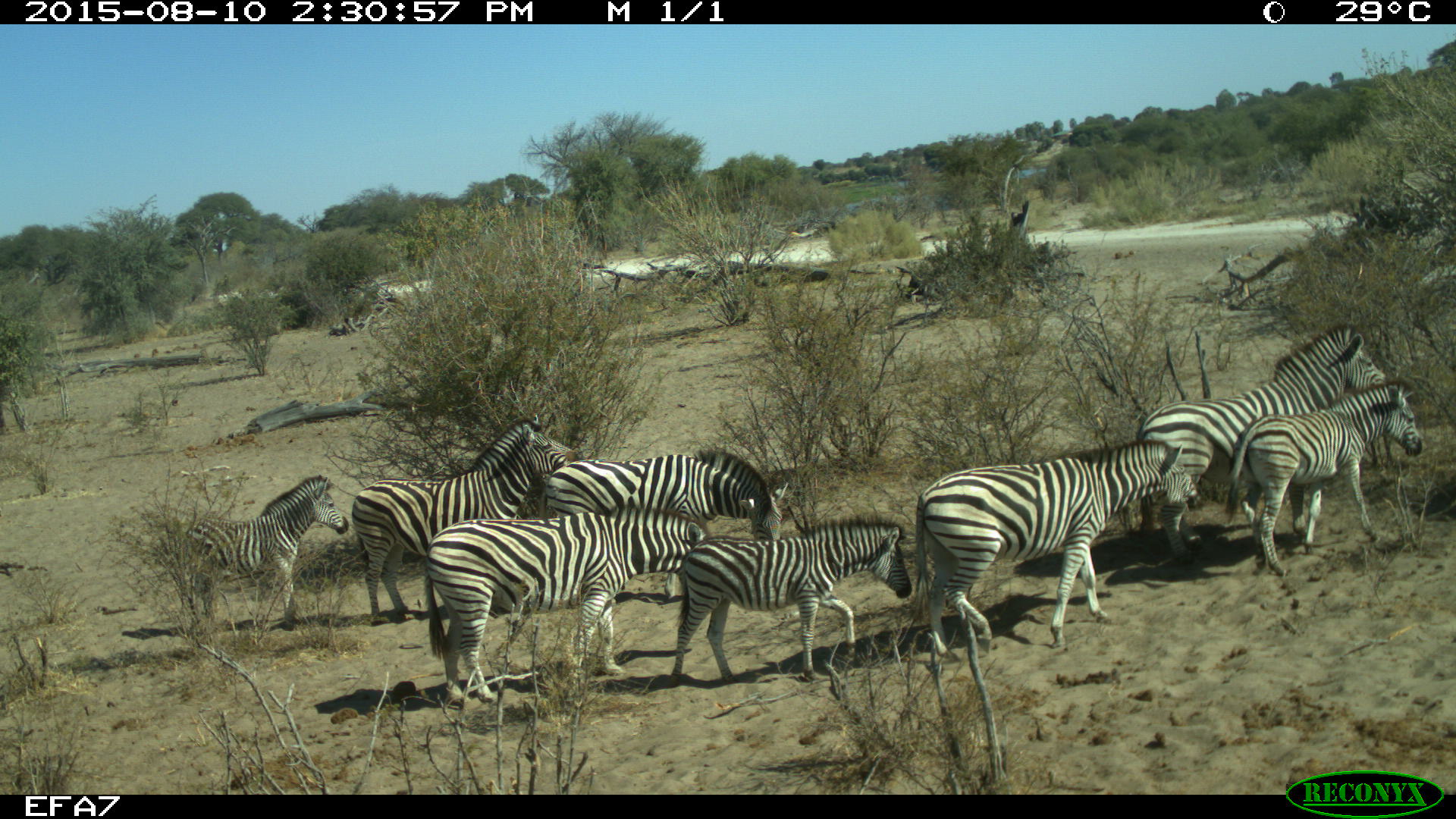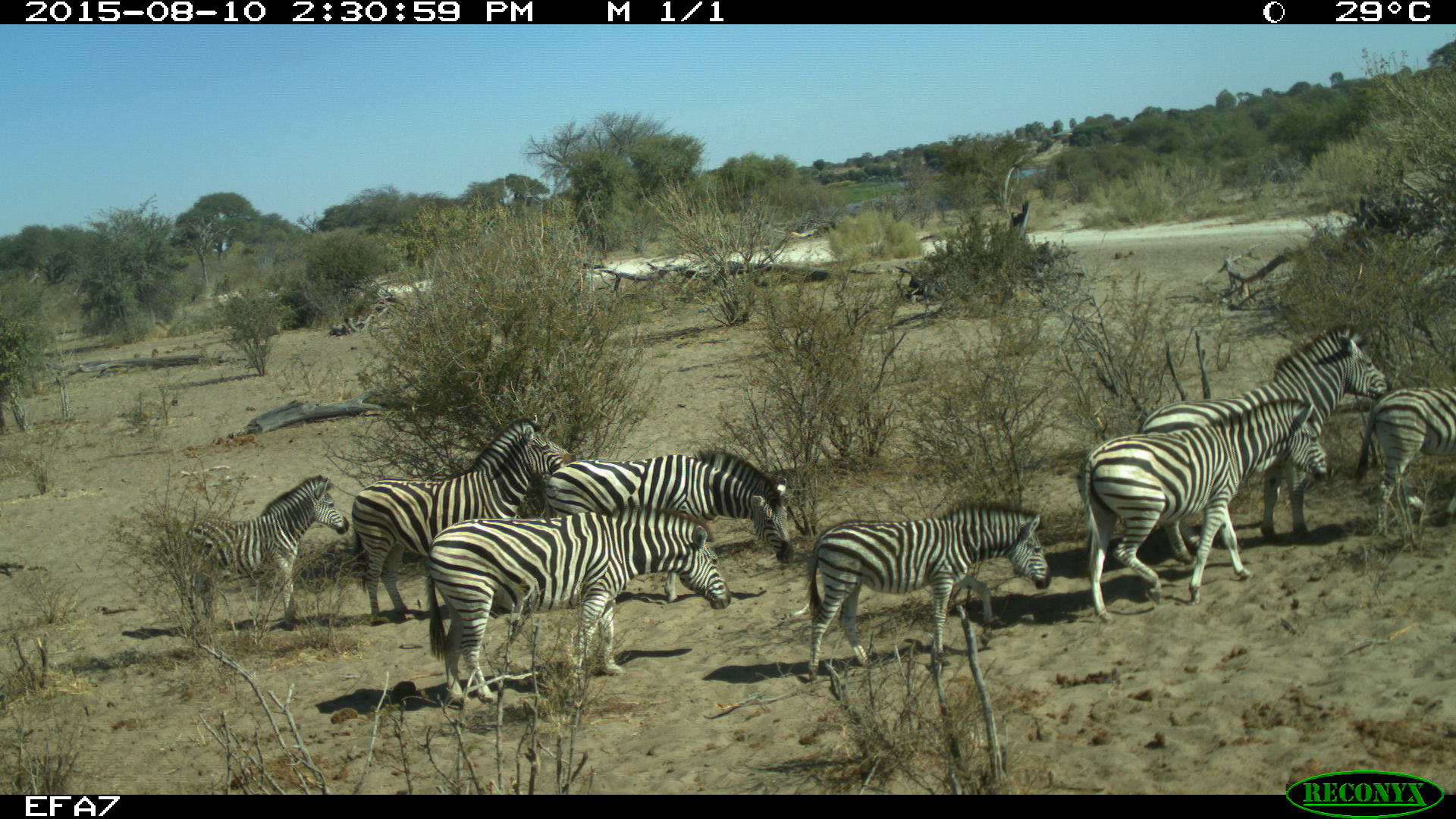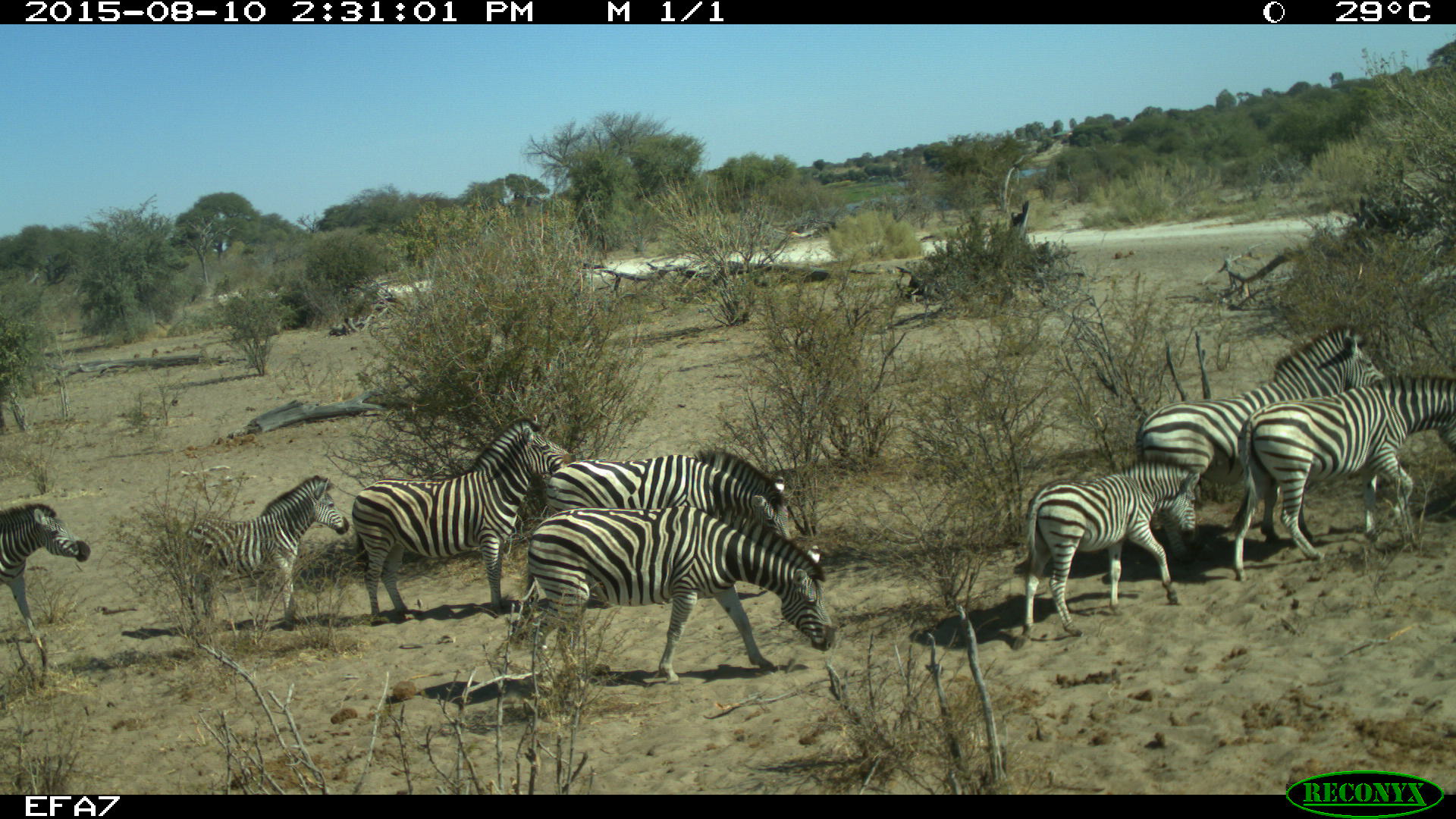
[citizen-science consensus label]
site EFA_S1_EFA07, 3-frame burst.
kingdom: Animalia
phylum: Chordata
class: Mammalia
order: Perissodactyla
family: Equidae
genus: Equus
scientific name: Equus quagga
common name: plains zebra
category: zebraplains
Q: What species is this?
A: Zebraplains (plains zebra) (Equus quagga).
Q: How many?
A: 9.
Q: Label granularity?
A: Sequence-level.